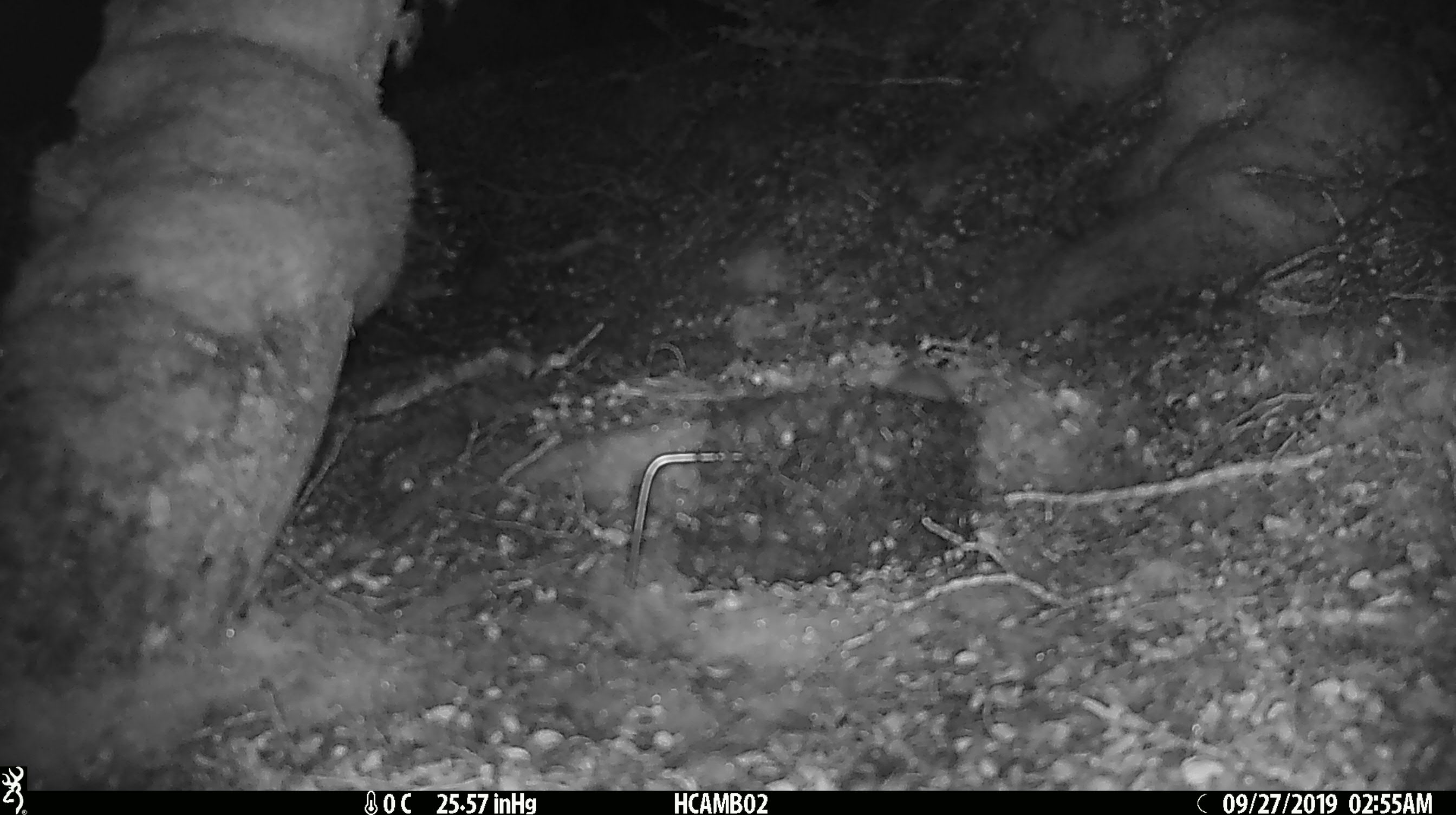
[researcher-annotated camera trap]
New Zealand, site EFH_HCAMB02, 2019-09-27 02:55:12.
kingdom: Animalia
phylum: Chordata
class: Mammalia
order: Rodentia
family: Muridae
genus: Mus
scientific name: Mus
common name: mouse